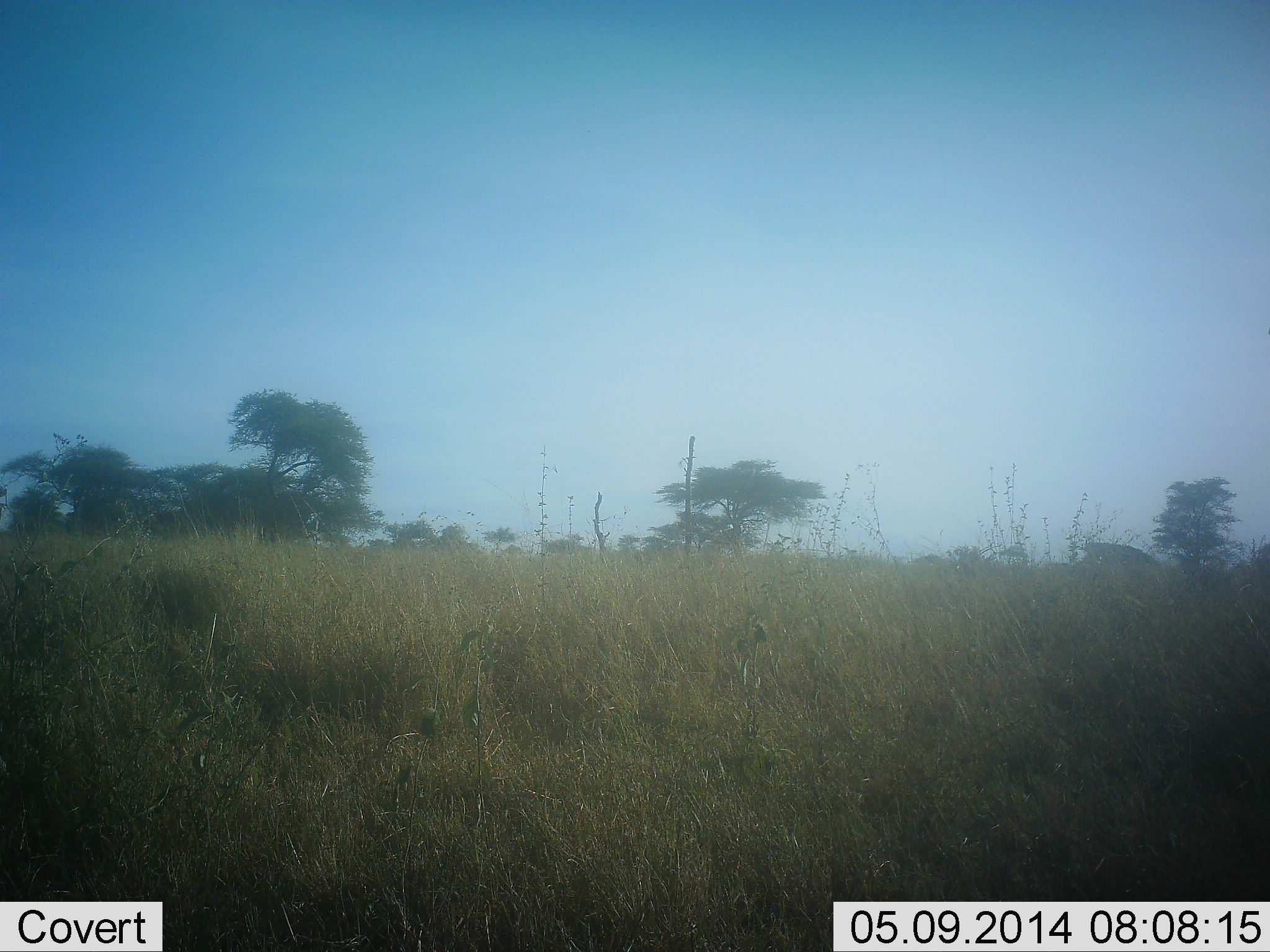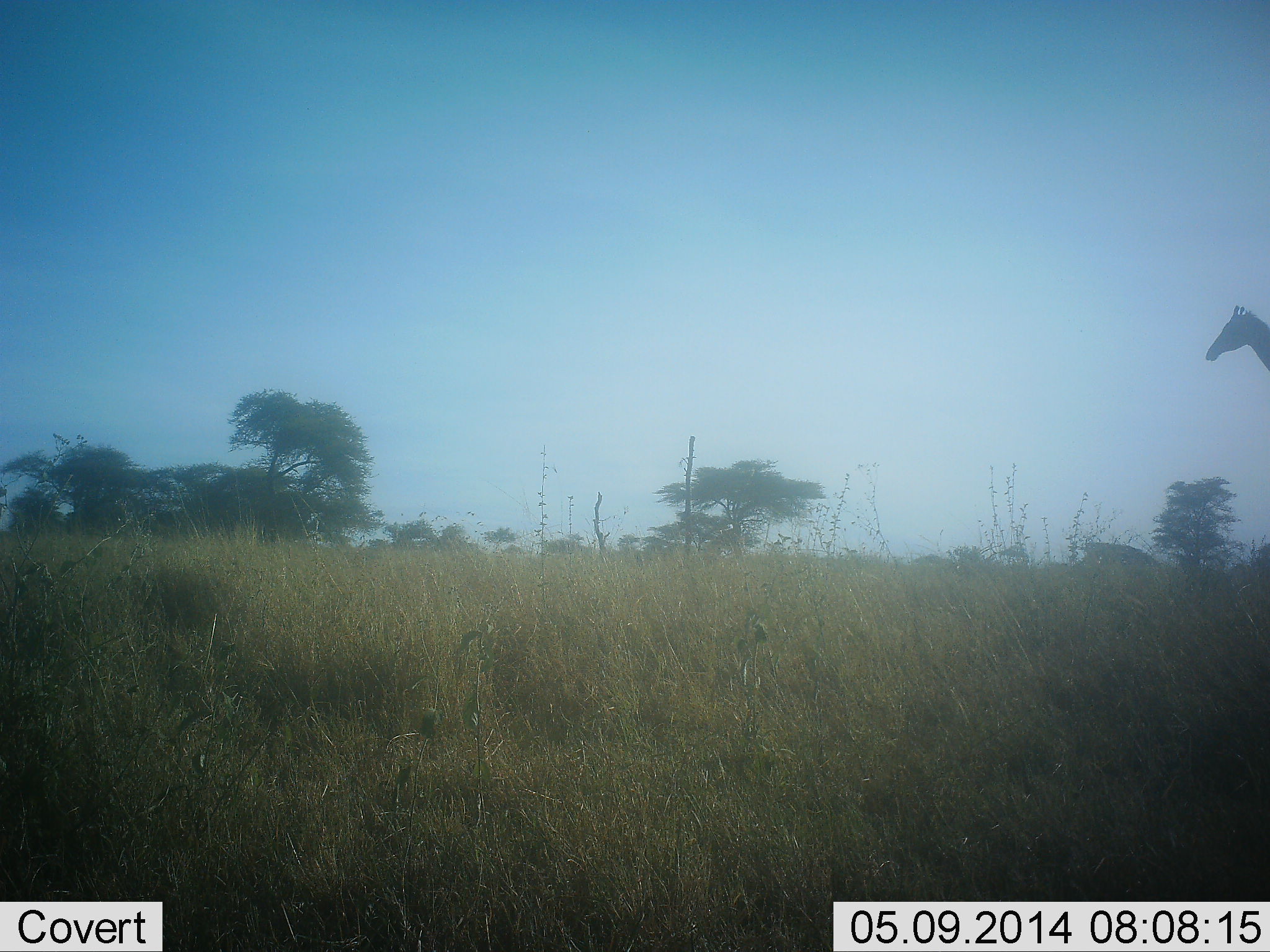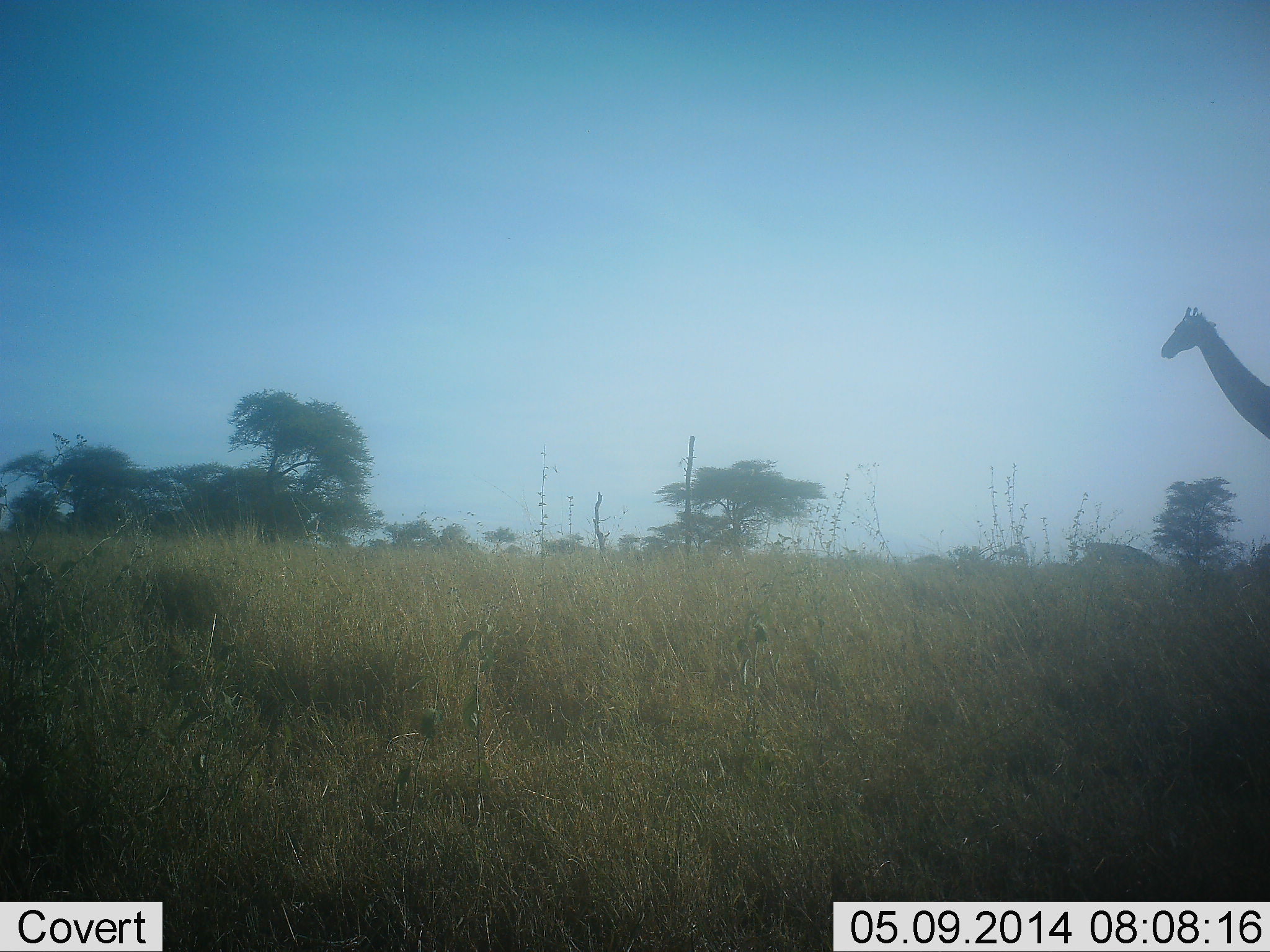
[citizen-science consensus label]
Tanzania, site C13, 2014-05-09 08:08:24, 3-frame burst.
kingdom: Animalia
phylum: Chordata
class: Mammalia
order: Artiodactyla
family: Giraffidae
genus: Giraffa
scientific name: Giraffa camelopardalis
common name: giraffe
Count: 1.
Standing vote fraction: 10%.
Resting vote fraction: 0%.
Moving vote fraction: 100%.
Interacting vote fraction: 0%.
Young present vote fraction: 0%.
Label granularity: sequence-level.